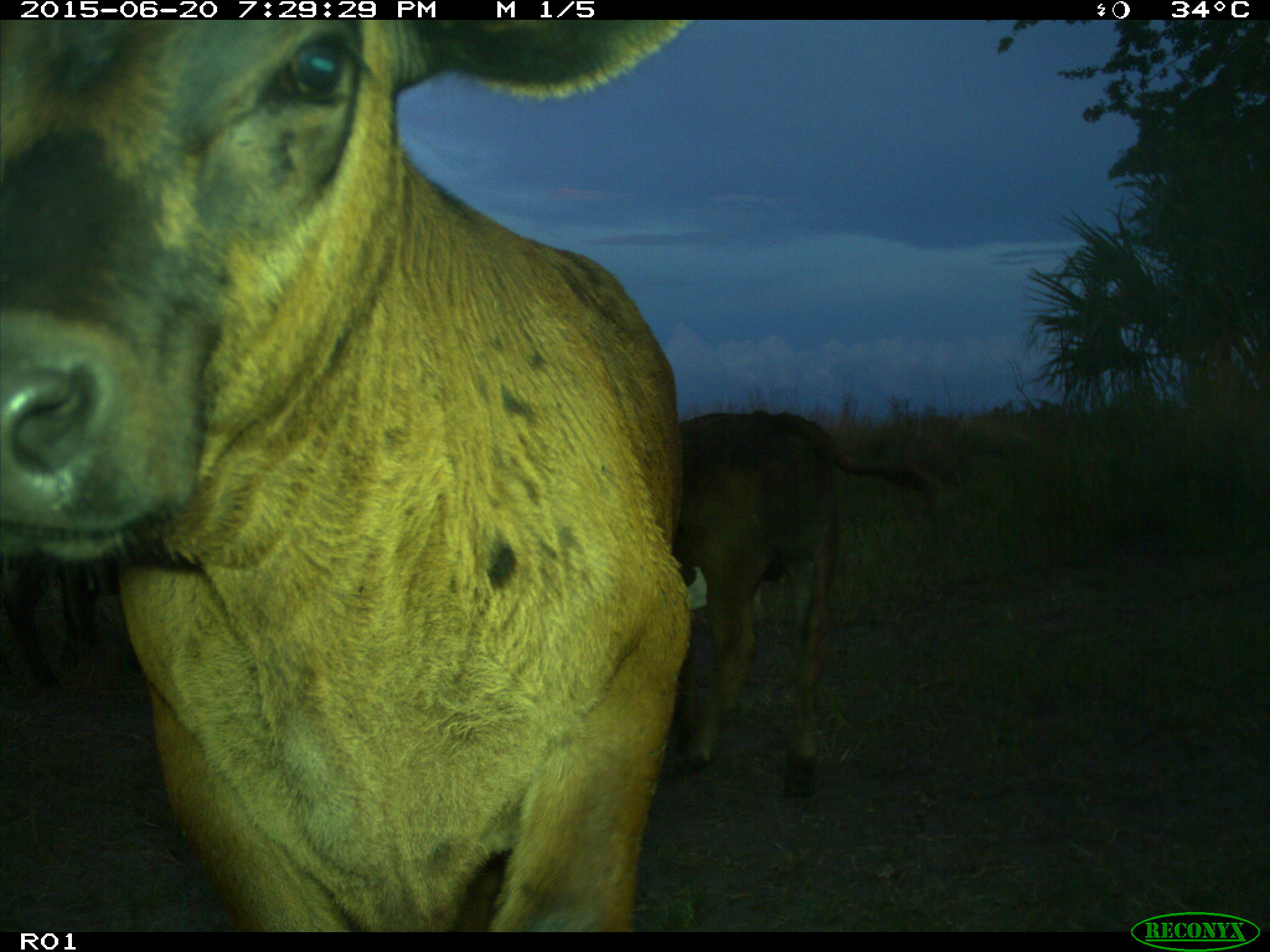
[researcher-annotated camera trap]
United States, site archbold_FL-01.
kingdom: Animalia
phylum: Chordata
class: Mammalia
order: Artiodactyla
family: Bovidae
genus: Bos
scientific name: Bos taurus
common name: domestic cow